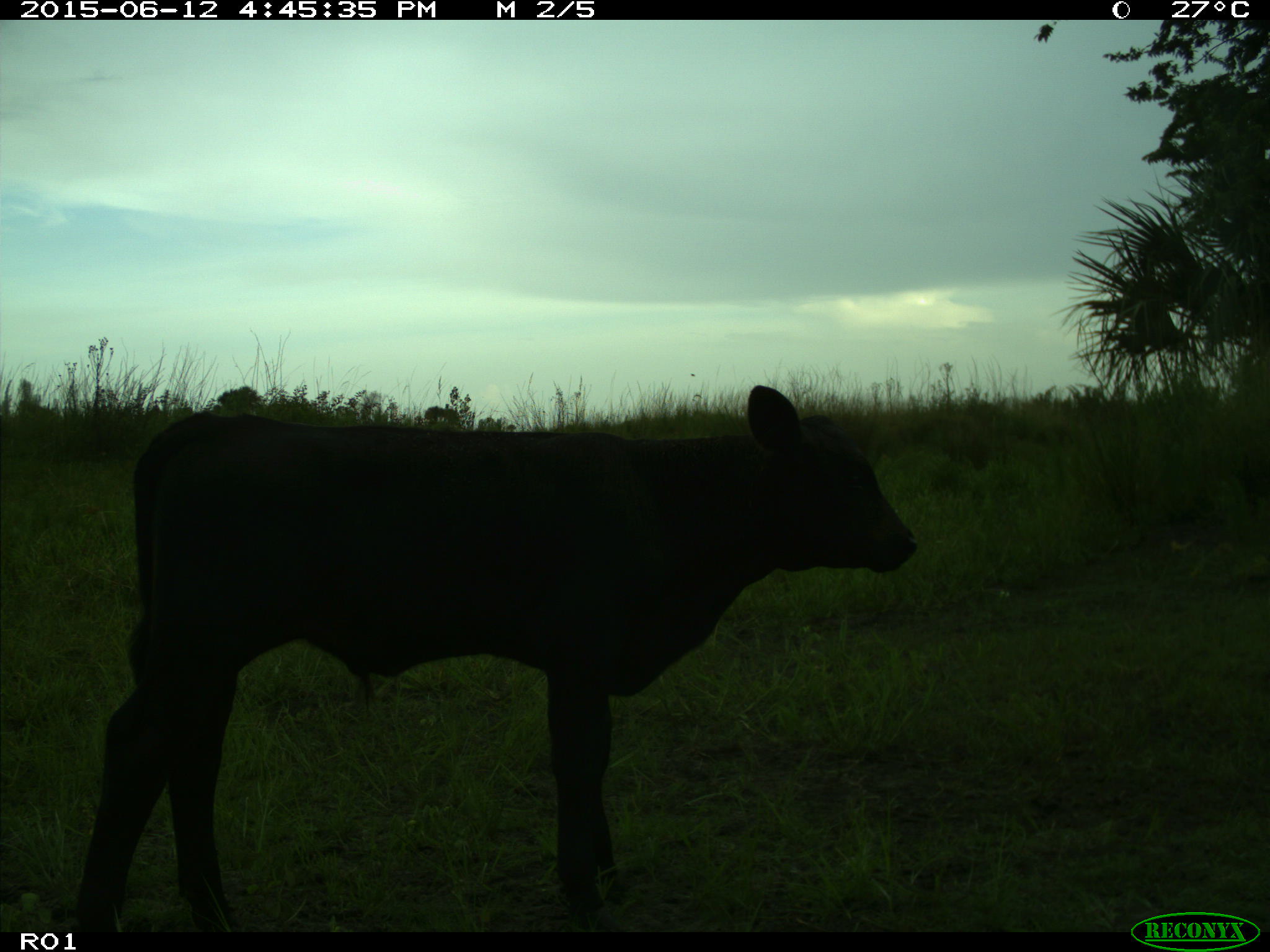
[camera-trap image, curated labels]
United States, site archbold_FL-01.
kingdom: Animalia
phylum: Chordata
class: Mammalia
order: Artiodactyla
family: Bovidae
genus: Bos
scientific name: Bos taurus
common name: domestic cow